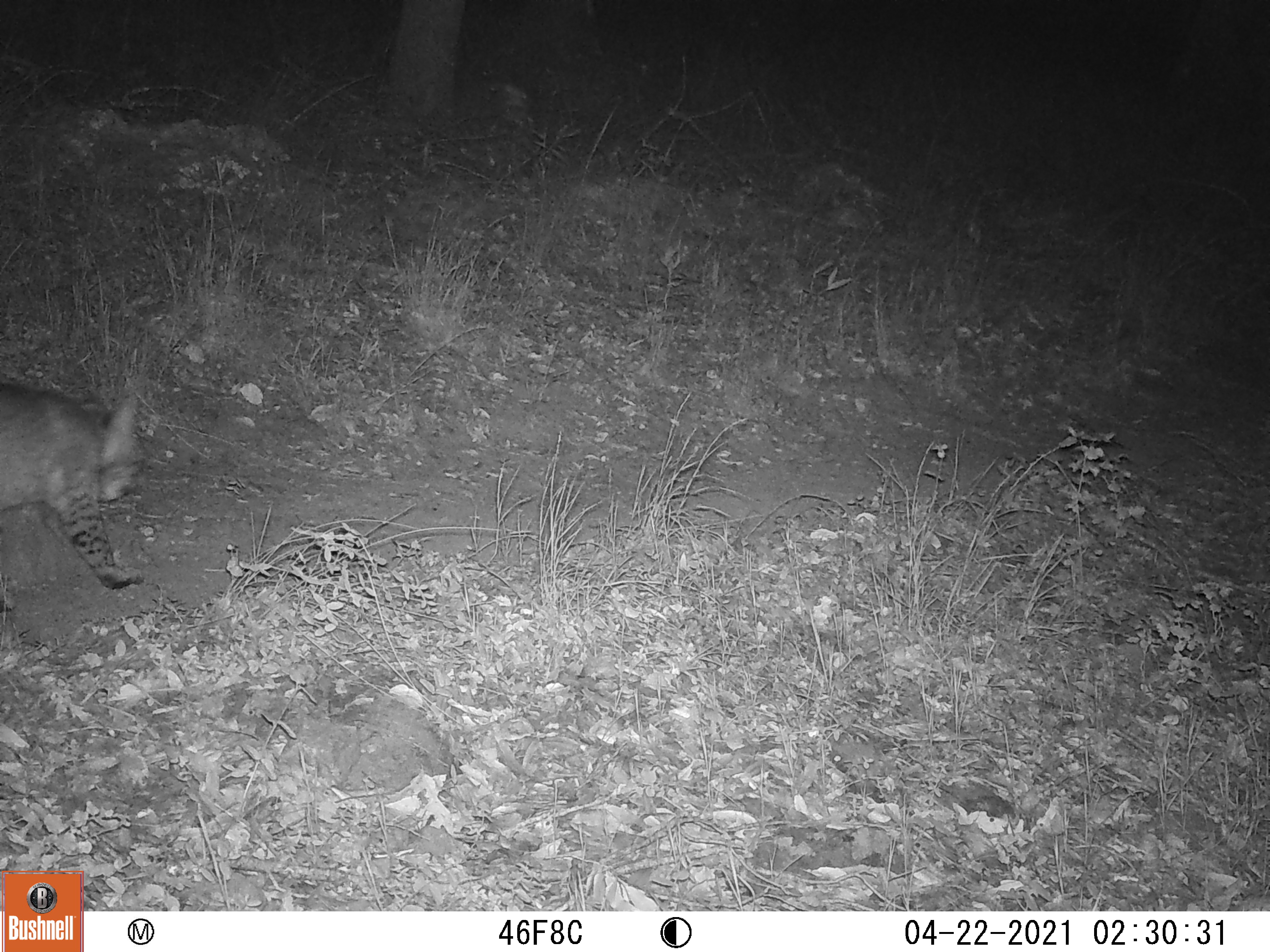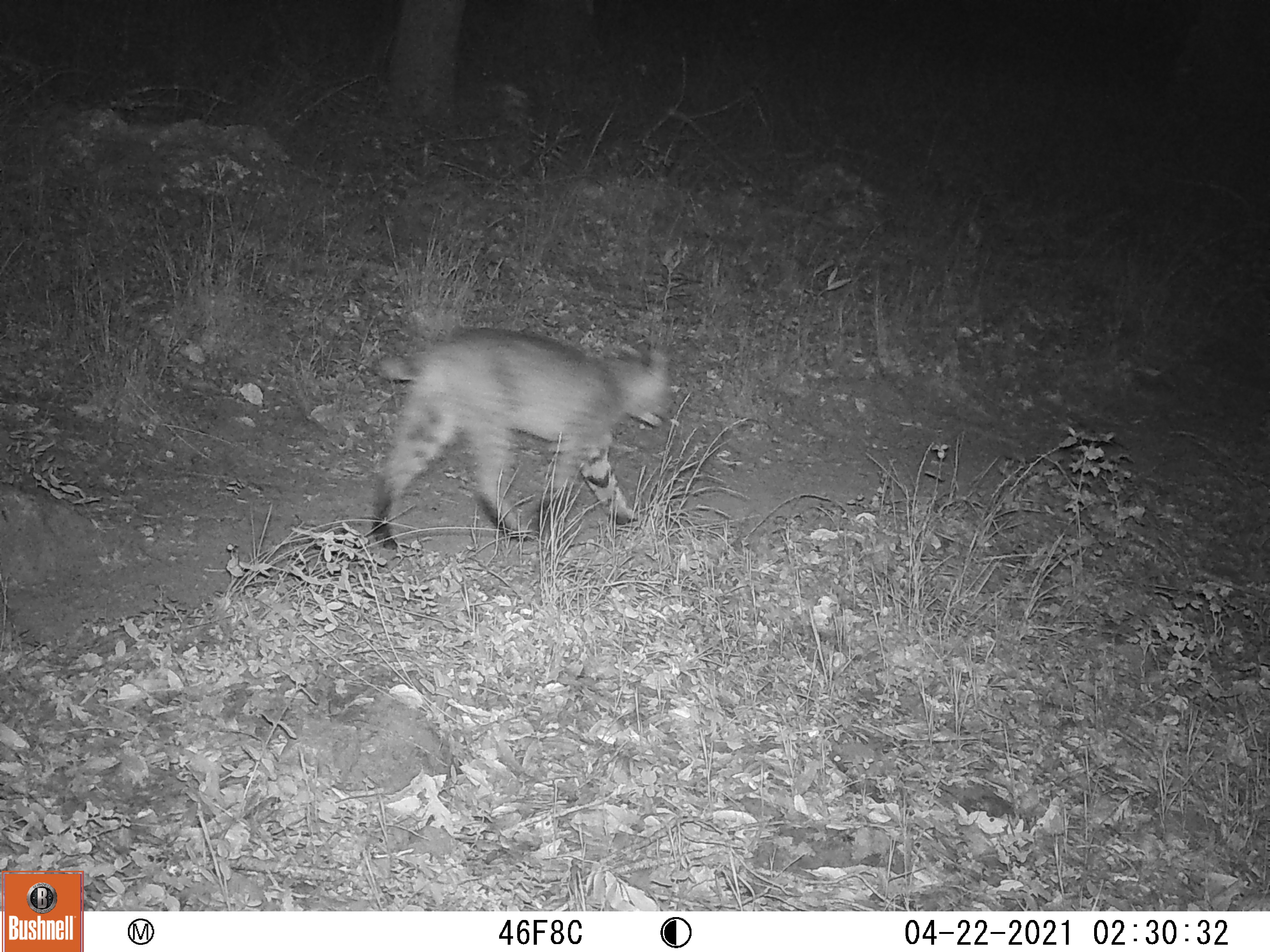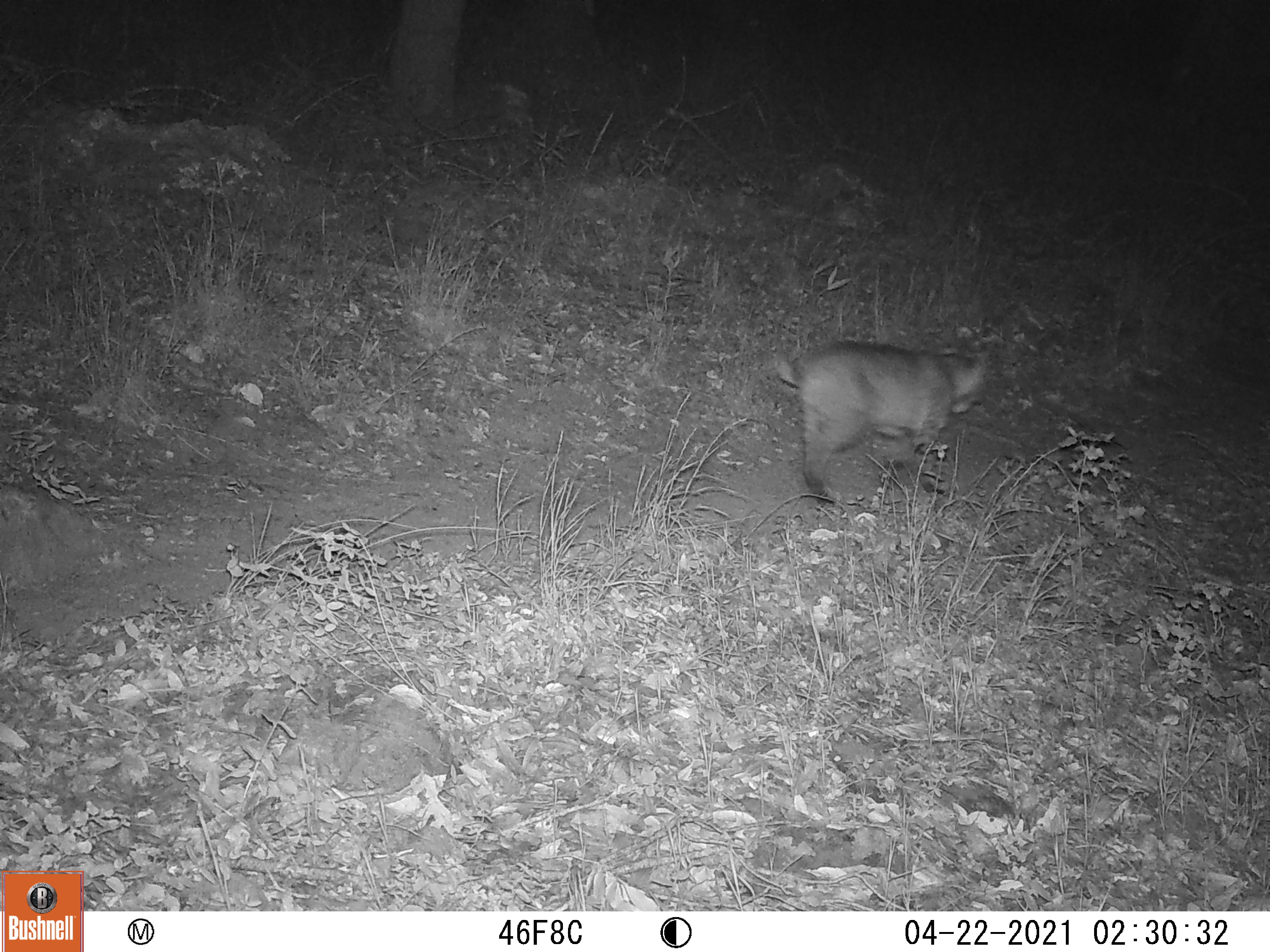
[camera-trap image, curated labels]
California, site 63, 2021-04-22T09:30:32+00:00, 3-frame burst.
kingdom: Animalia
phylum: Chordata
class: Mammalia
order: Carnivora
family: Felidae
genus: Lynx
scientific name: Lynx rufus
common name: bobcat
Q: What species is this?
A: Bobcat (Lynx rufus).